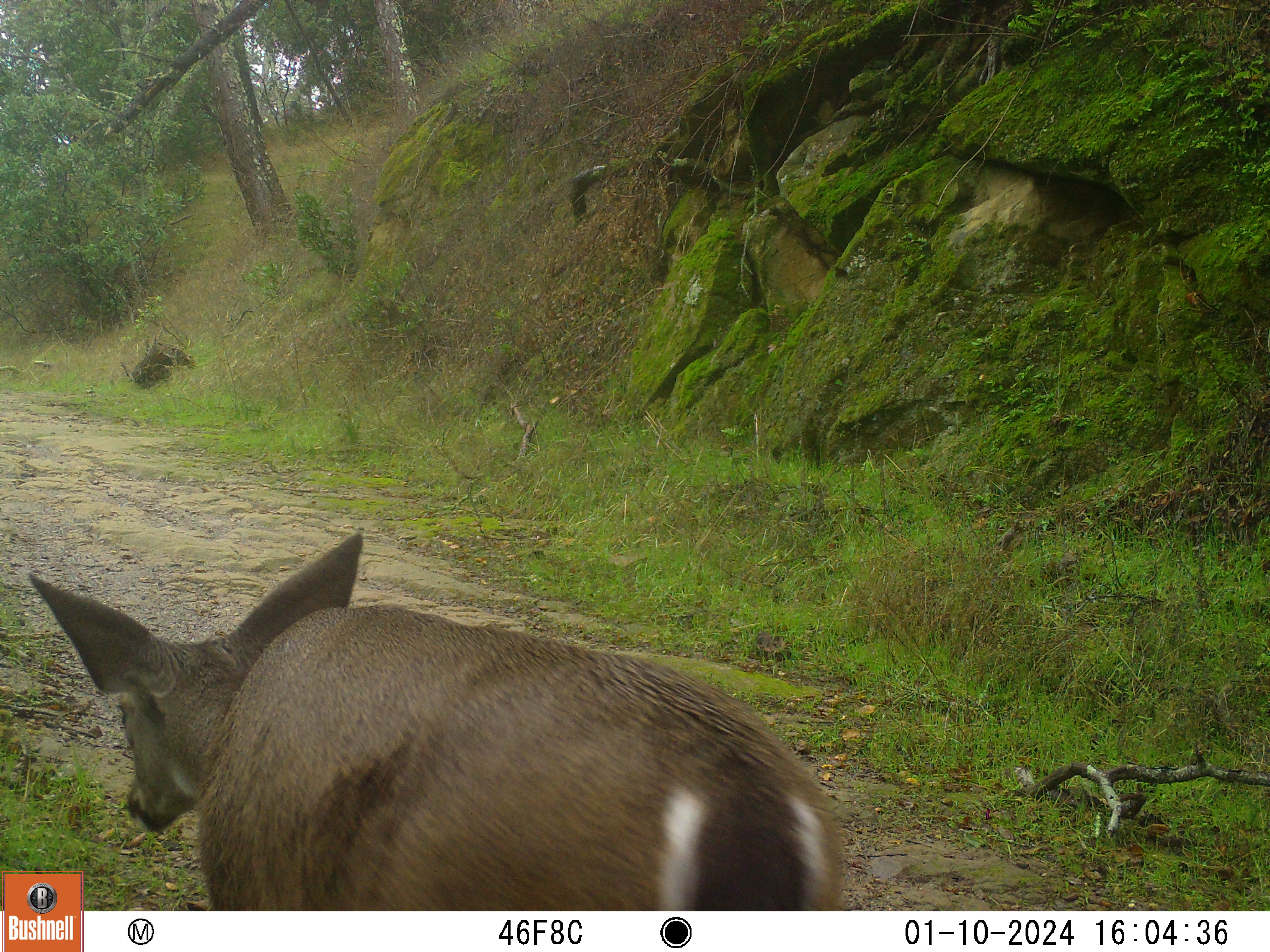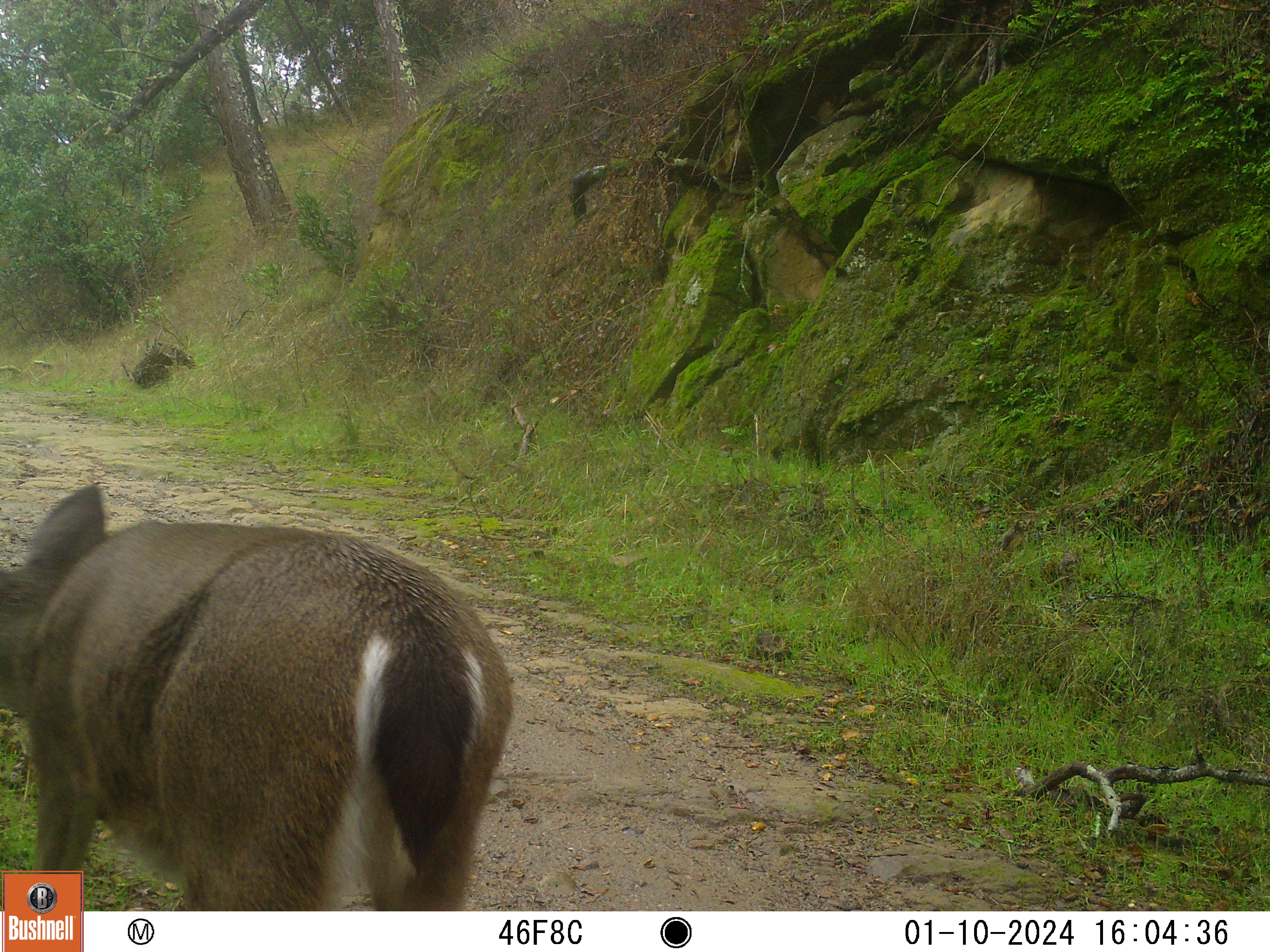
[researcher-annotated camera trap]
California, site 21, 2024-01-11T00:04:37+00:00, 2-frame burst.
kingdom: Animalia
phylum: Chordata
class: Mammalia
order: Artiodactyla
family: Cervidae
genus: Odocoileus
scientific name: Odocoileus hemionus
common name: mule deer